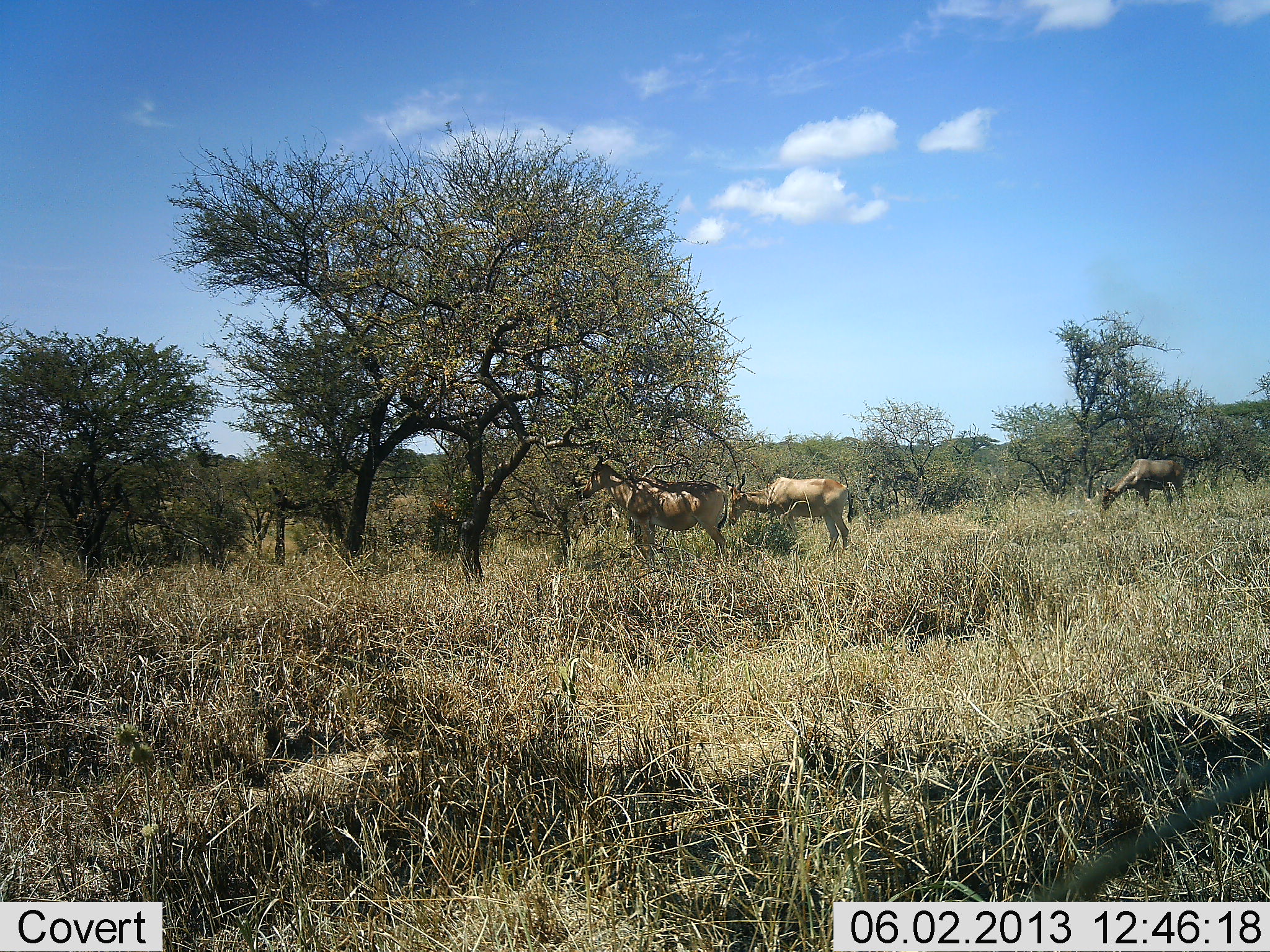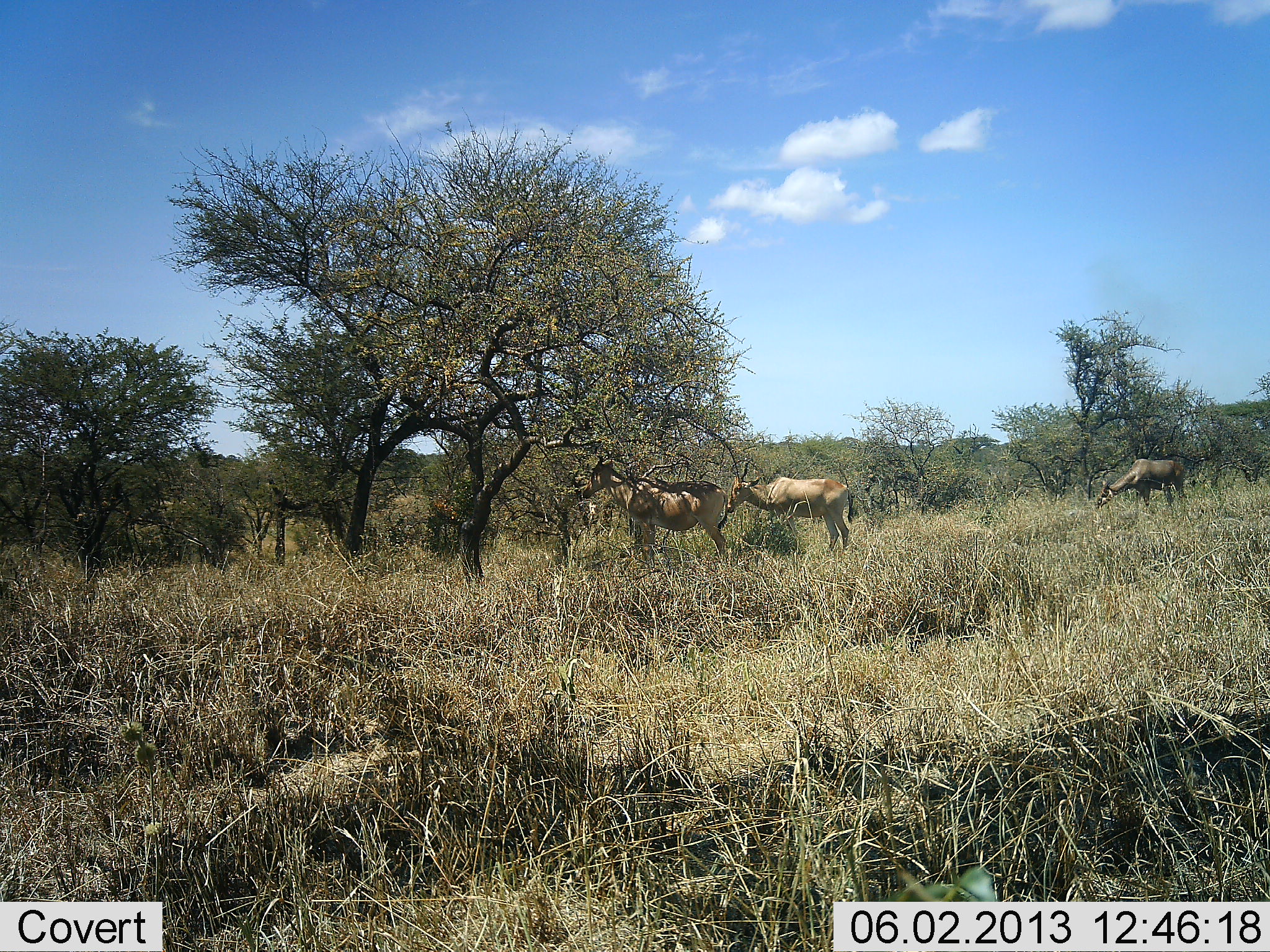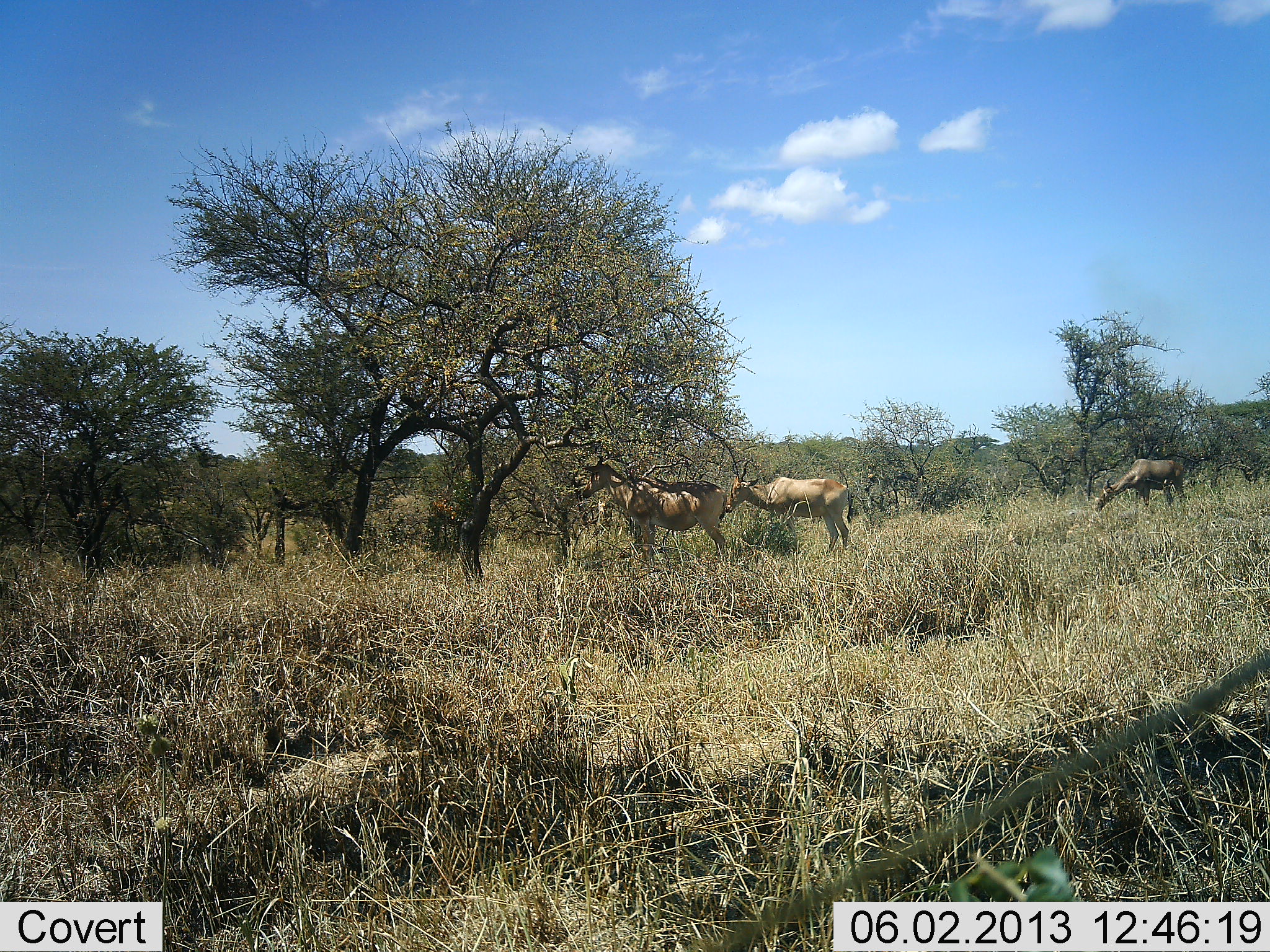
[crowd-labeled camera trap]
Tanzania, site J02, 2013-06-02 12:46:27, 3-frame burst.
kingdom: Animalia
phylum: Chordata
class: Mammalia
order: Artiodactyla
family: Bovidae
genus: Alcelaphus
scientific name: Alcelaphus buselaphus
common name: hartebeest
Hartebeest (Alcelaphus buselaphus), count 3. Behavior (volunteer vote fractions): standing 80%, resting 0%, moving 0%, interacting 0%. Young present (vote fraction): 0%. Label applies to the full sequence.